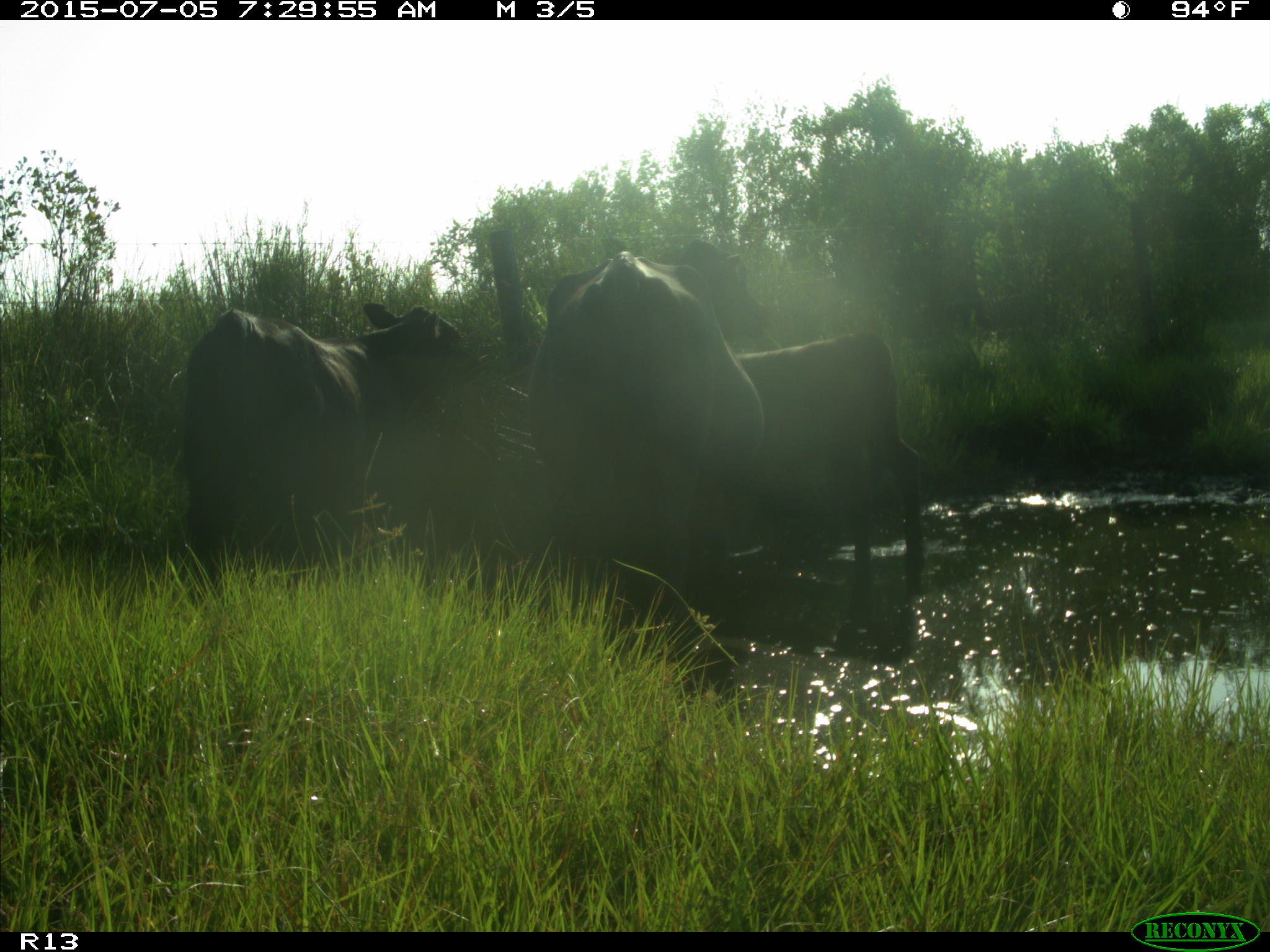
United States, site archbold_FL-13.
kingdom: Animalia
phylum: Chordata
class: Mammalia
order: Artiodactyla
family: Bovidae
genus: Bos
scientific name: Bos taurus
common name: domestic cow